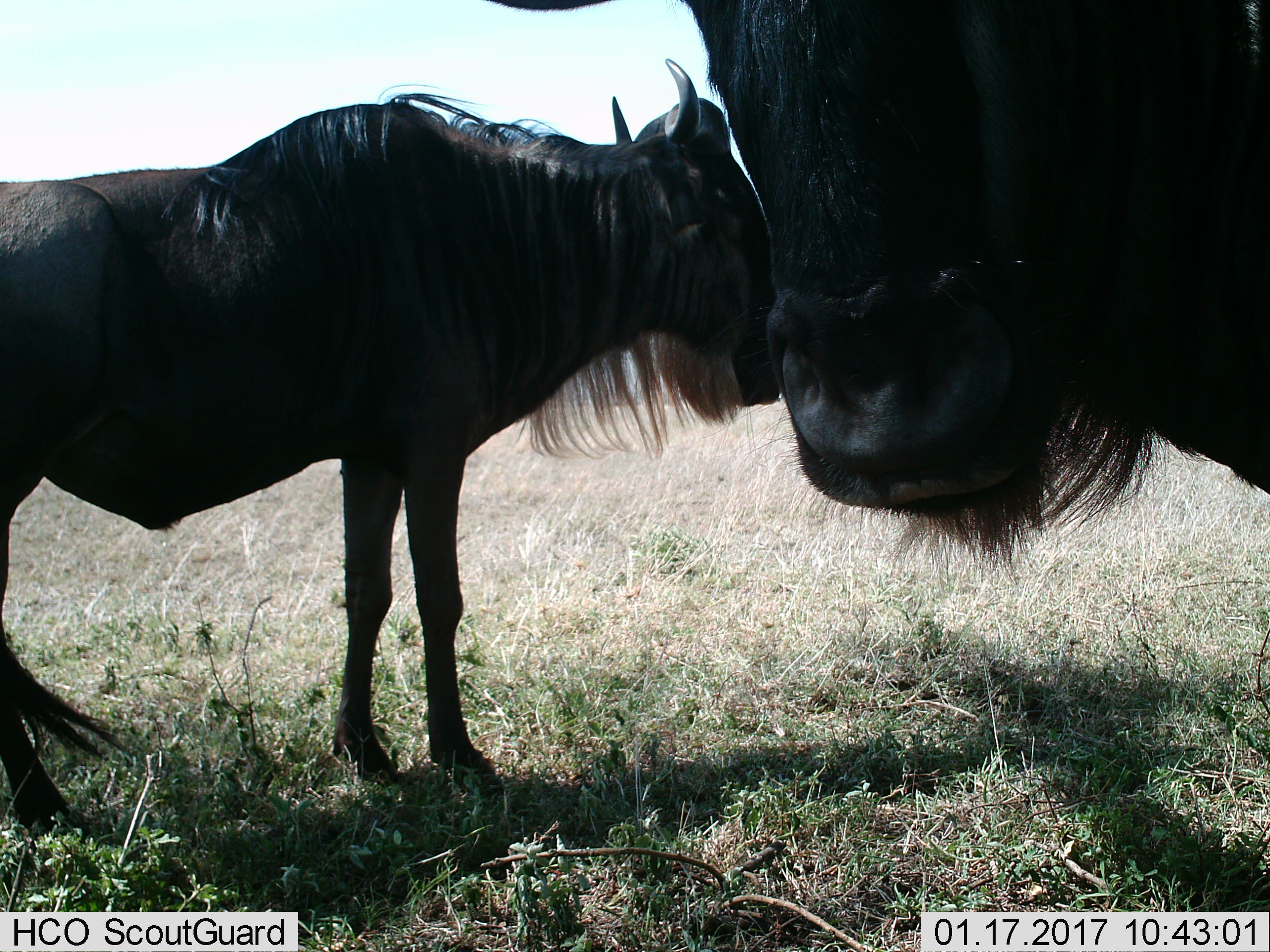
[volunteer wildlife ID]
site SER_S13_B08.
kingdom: Animalia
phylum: Chordata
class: Mammalia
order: Artiodactyla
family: Bovidae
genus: Connochaetes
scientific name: Connochaetes taurinus taurinus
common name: blue wildebeest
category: wildebeestblue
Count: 2.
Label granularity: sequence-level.